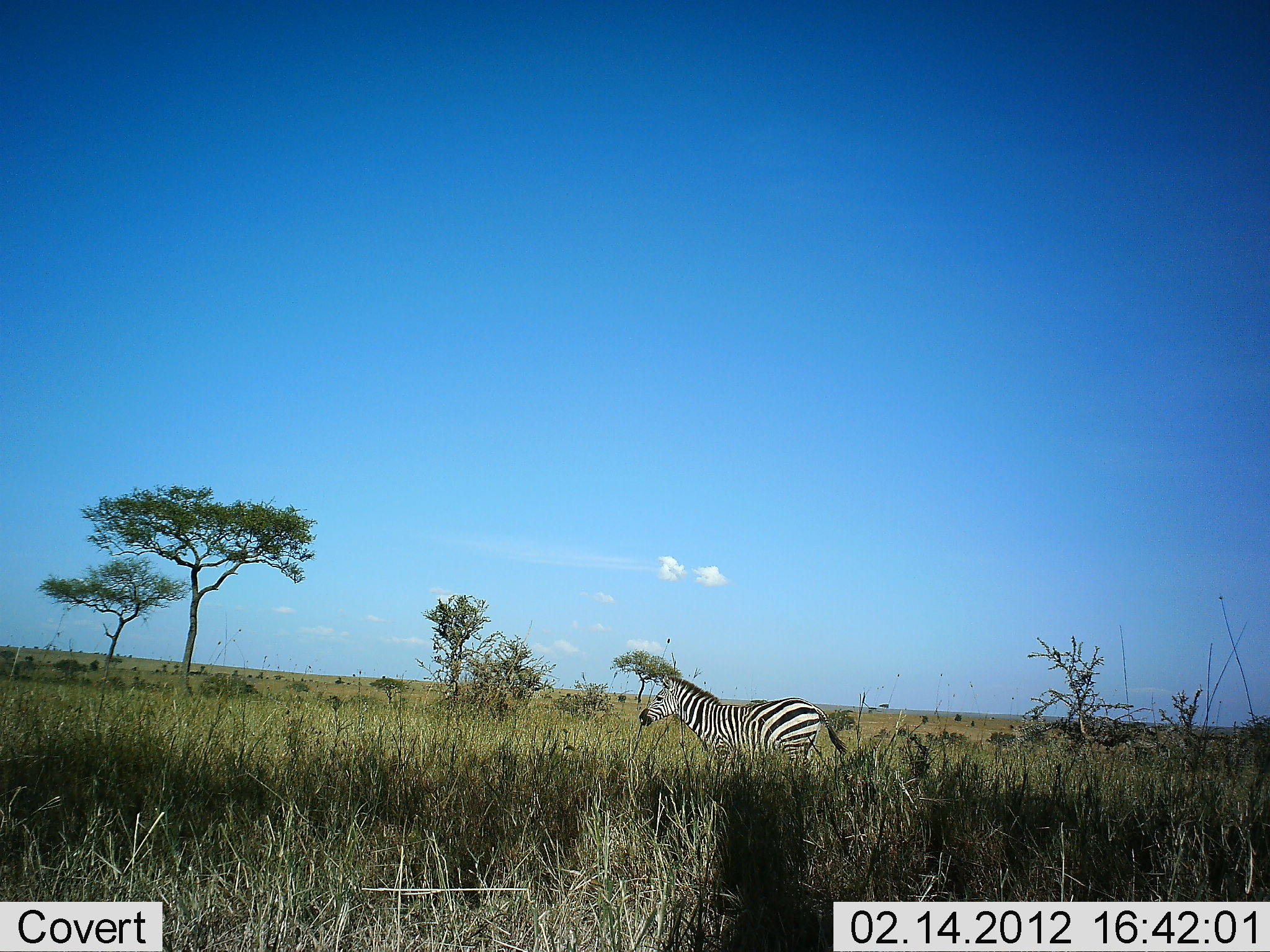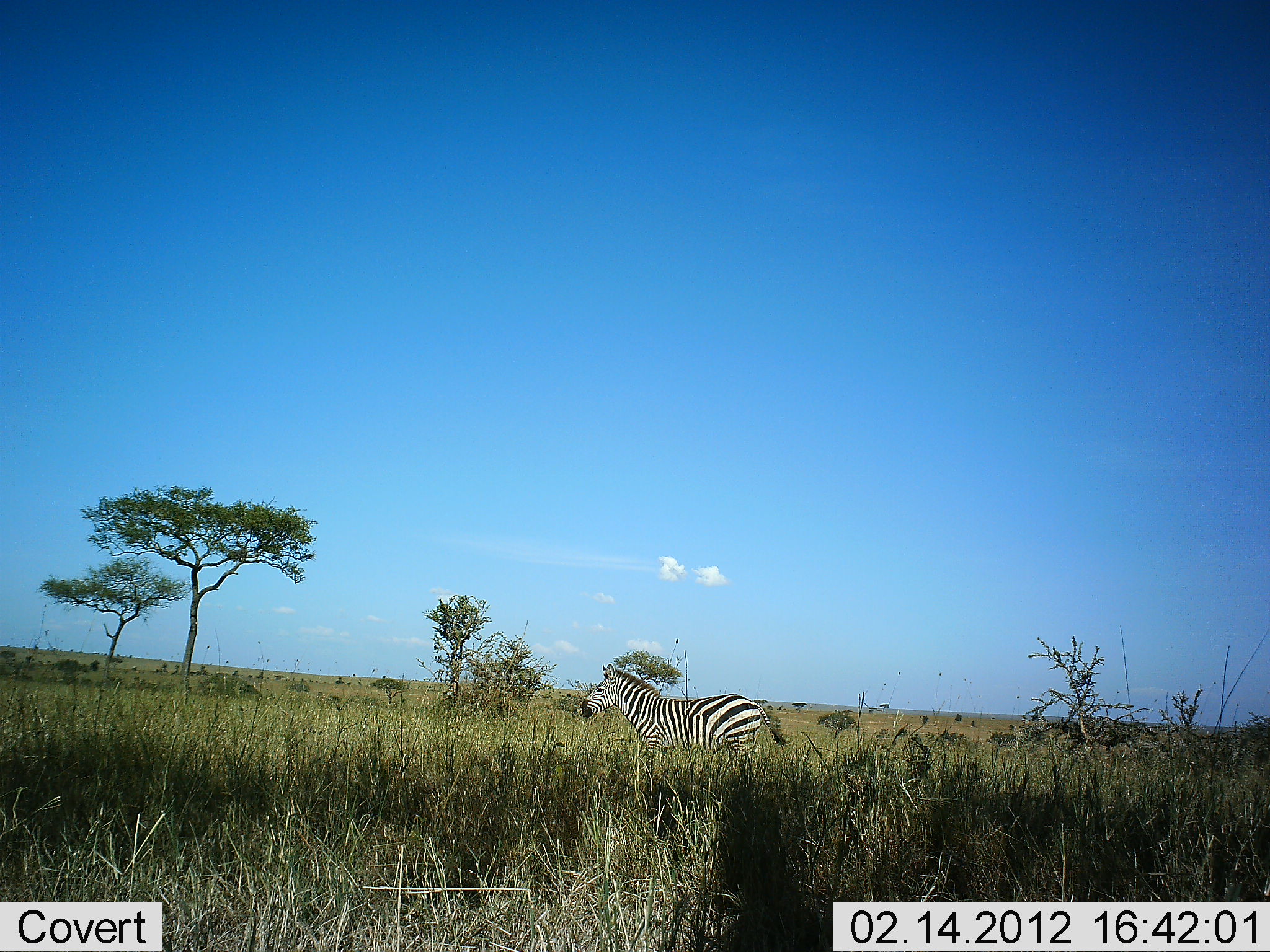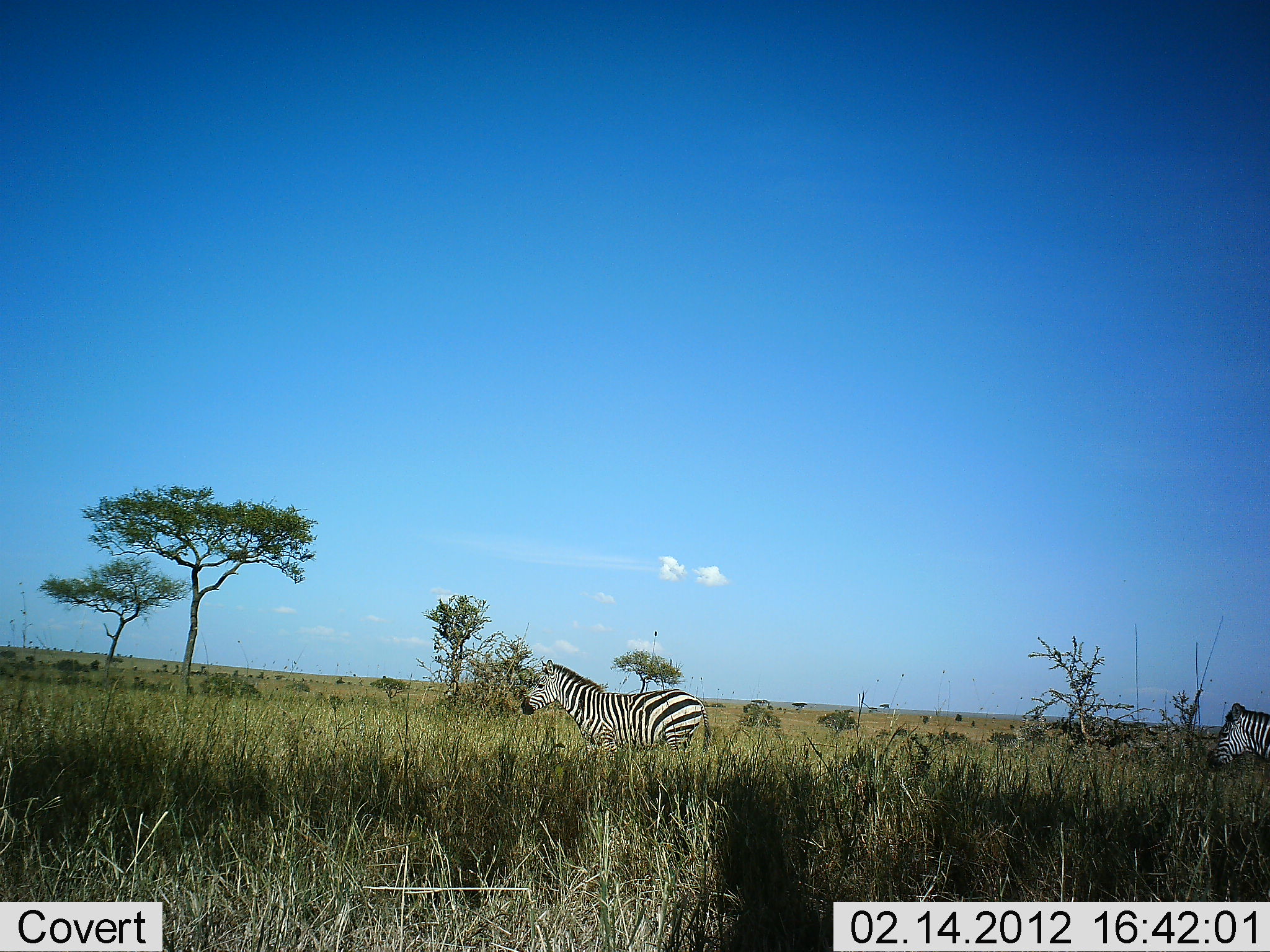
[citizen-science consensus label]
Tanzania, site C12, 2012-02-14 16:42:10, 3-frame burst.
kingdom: Animalia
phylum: Chordata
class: Mammalia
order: Perissodactyla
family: Equidae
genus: Equus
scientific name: Equus quagga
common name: plains zebra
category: zebra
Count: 2.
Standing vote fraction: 0%.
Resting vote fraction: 8%.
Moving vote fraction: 92%.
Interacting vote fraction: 0%.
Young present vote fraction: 0%.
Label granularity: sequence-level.